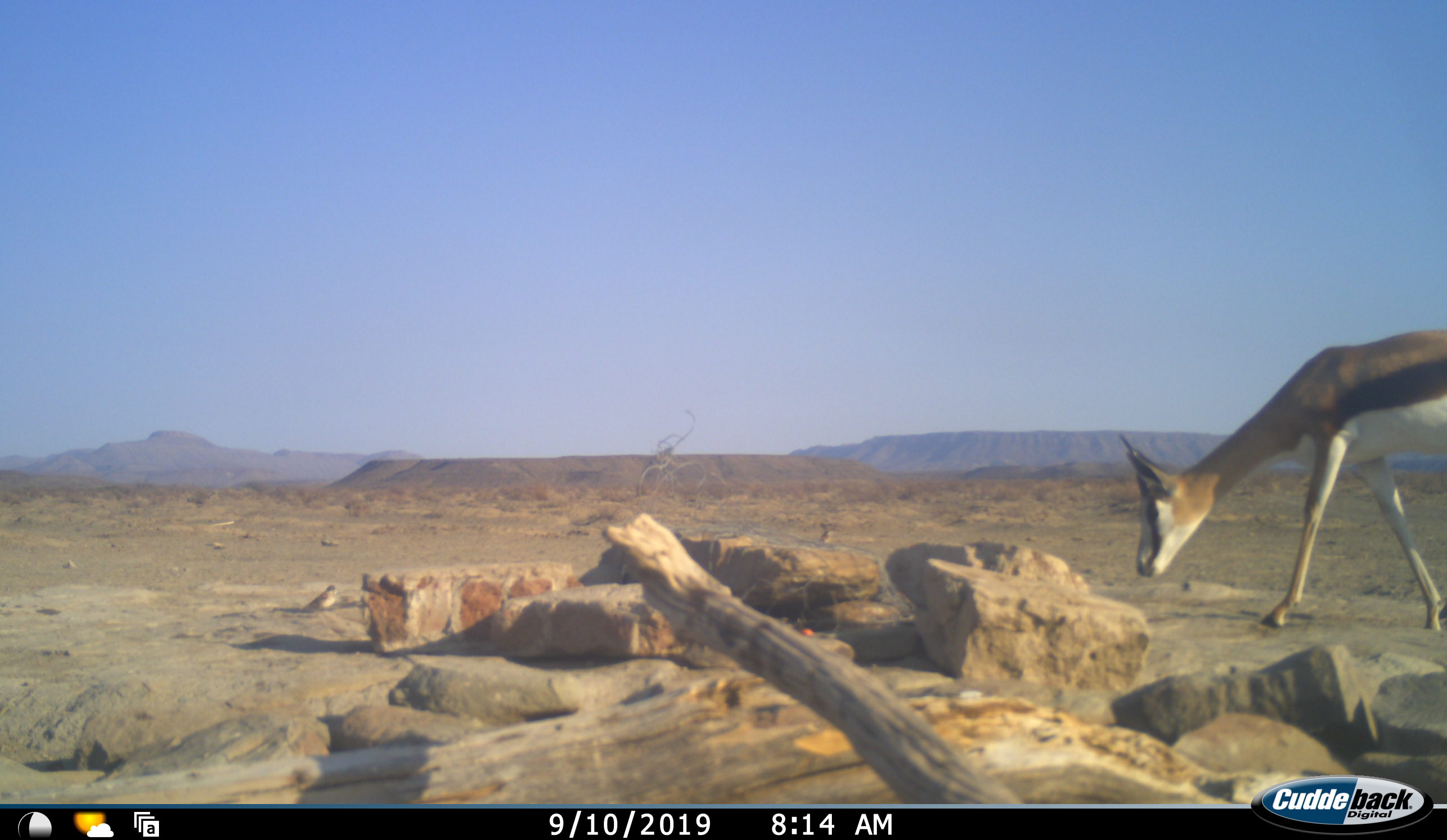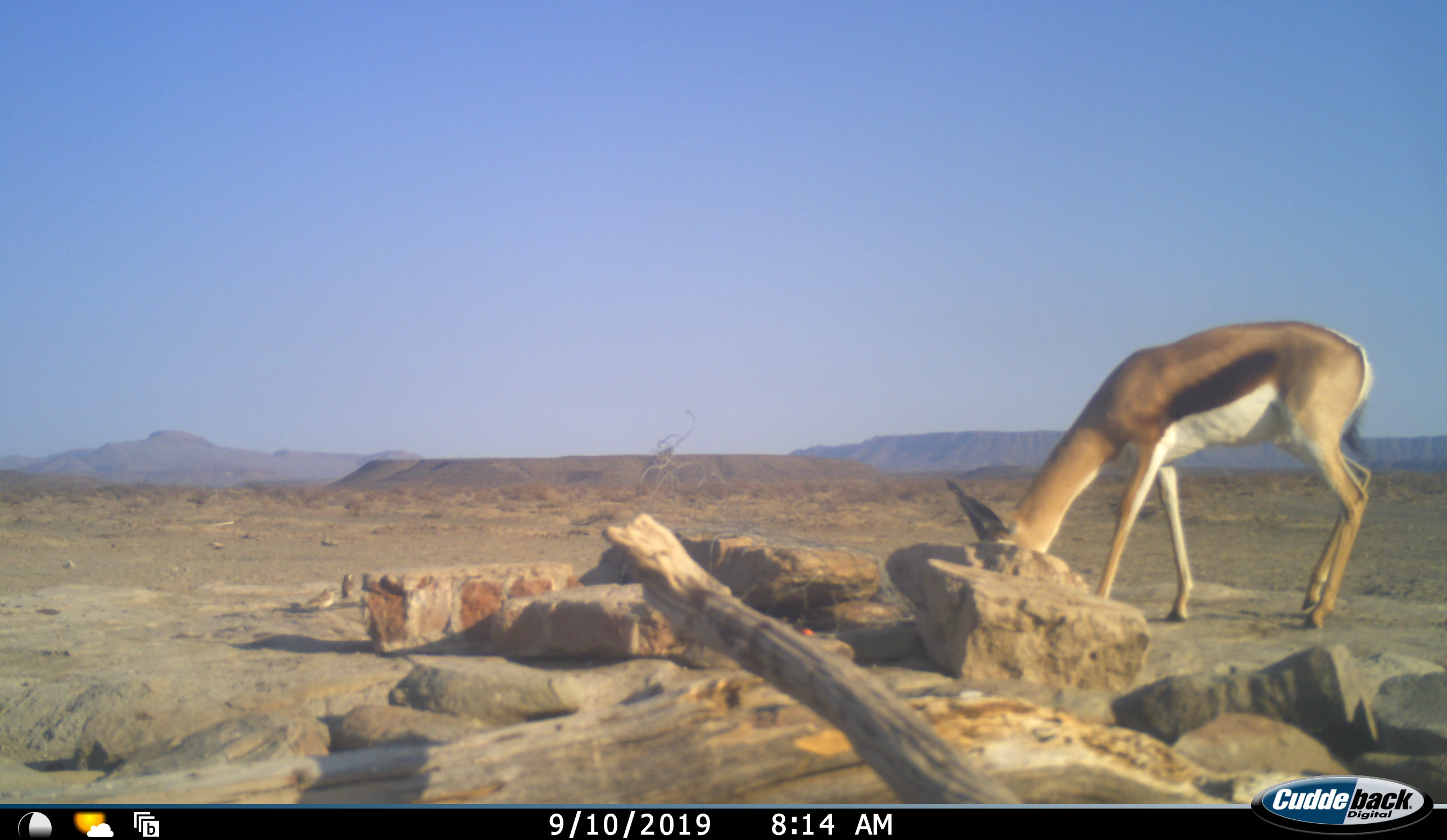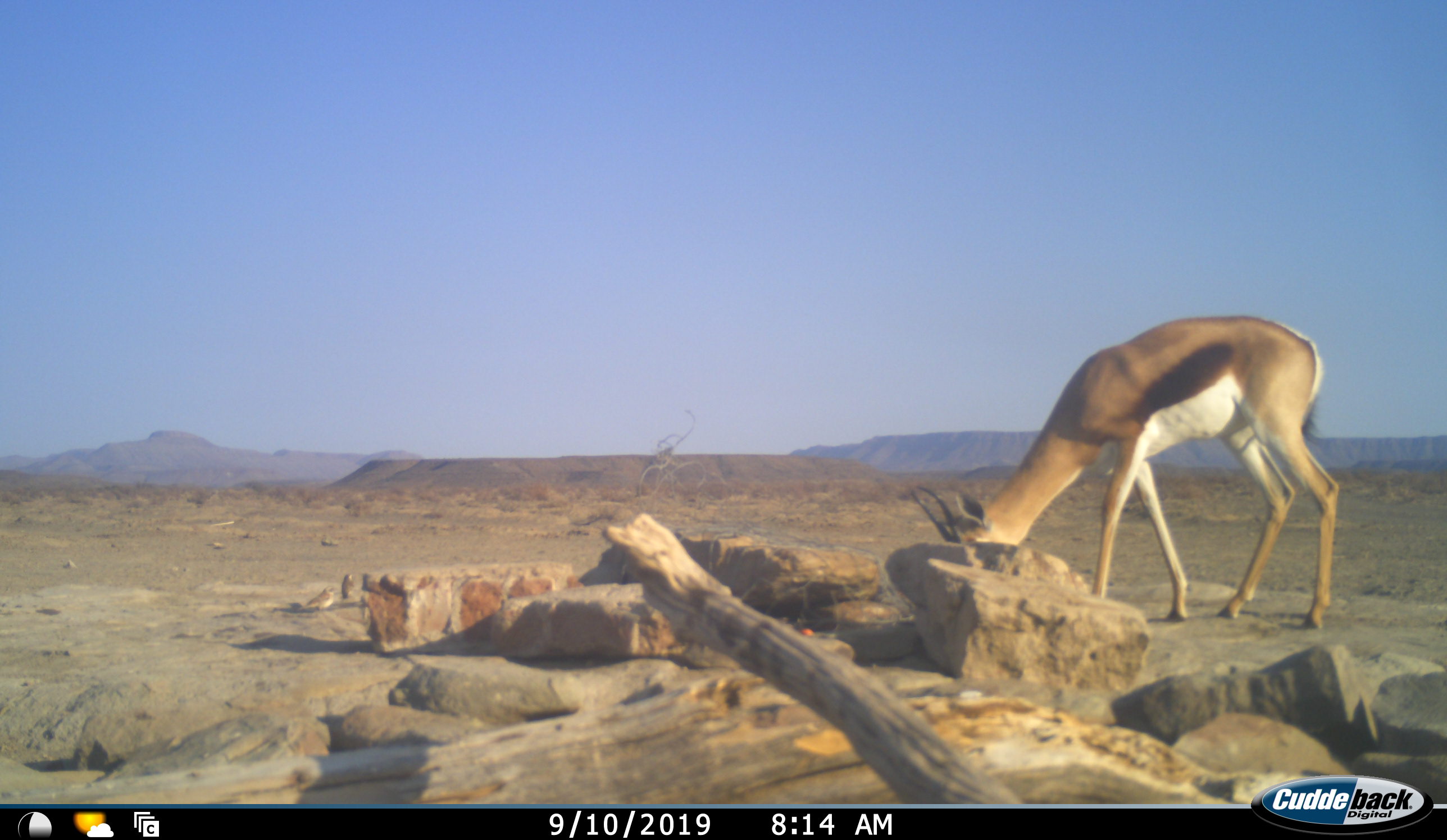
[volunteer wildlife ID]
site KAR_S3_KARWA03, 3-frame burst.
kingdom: Animalia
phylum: Chordata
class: Mammalia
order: Artiodactyla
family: Bovidae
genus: Antidorcas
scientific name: Antidorcas marsupialis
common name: springbok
Springbok (Antidorcas marsupialis), count 1. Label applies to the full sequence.